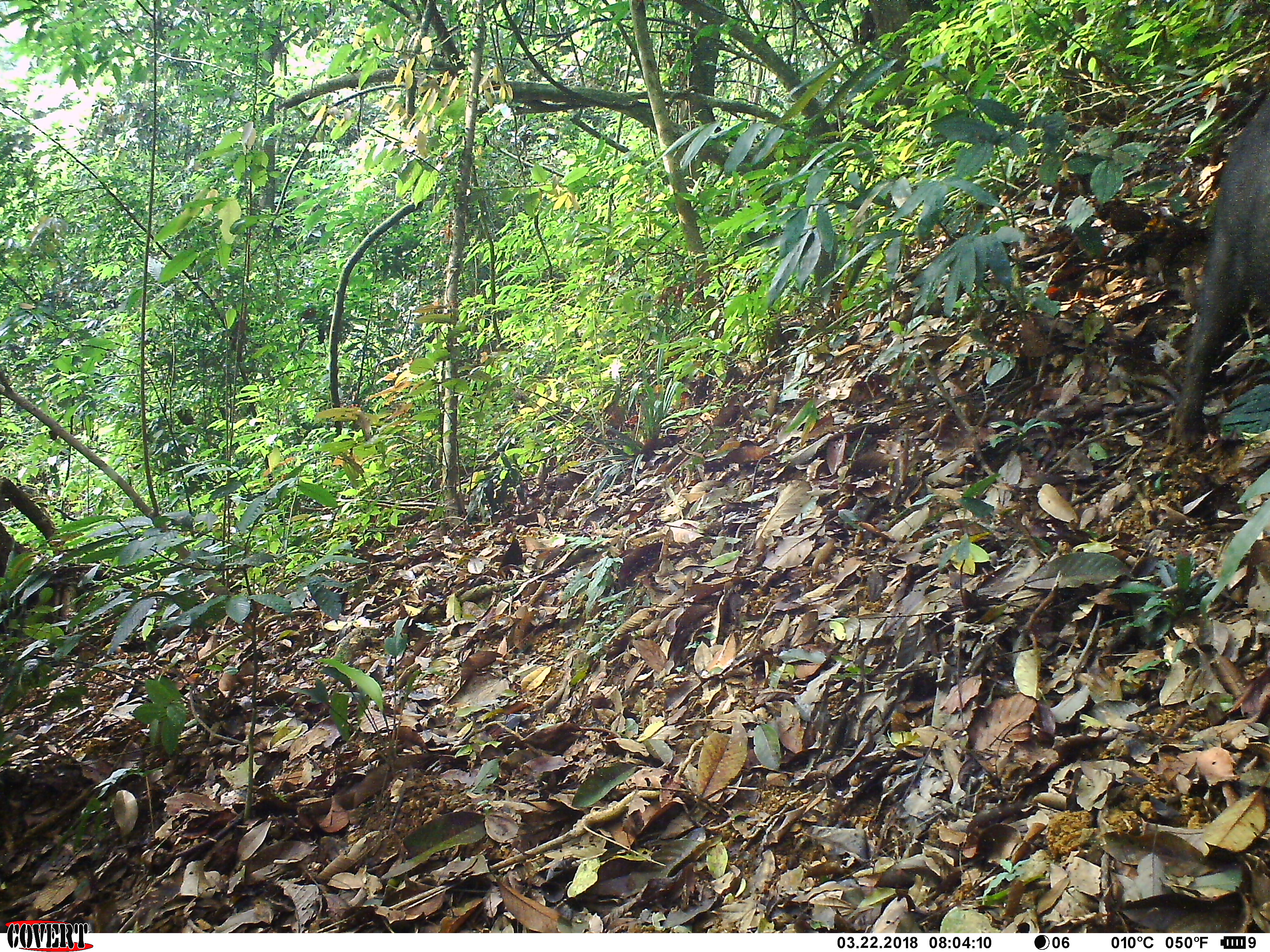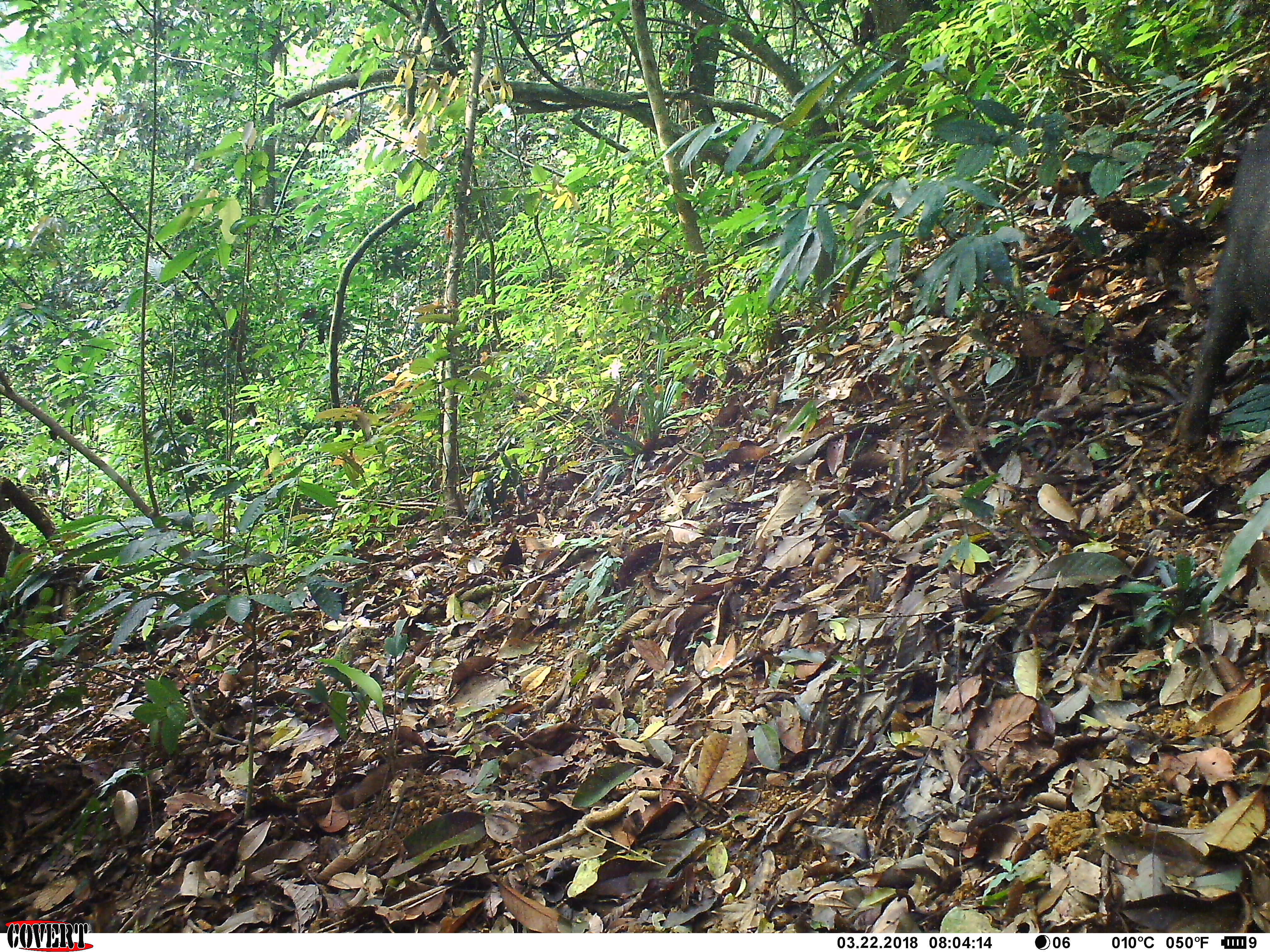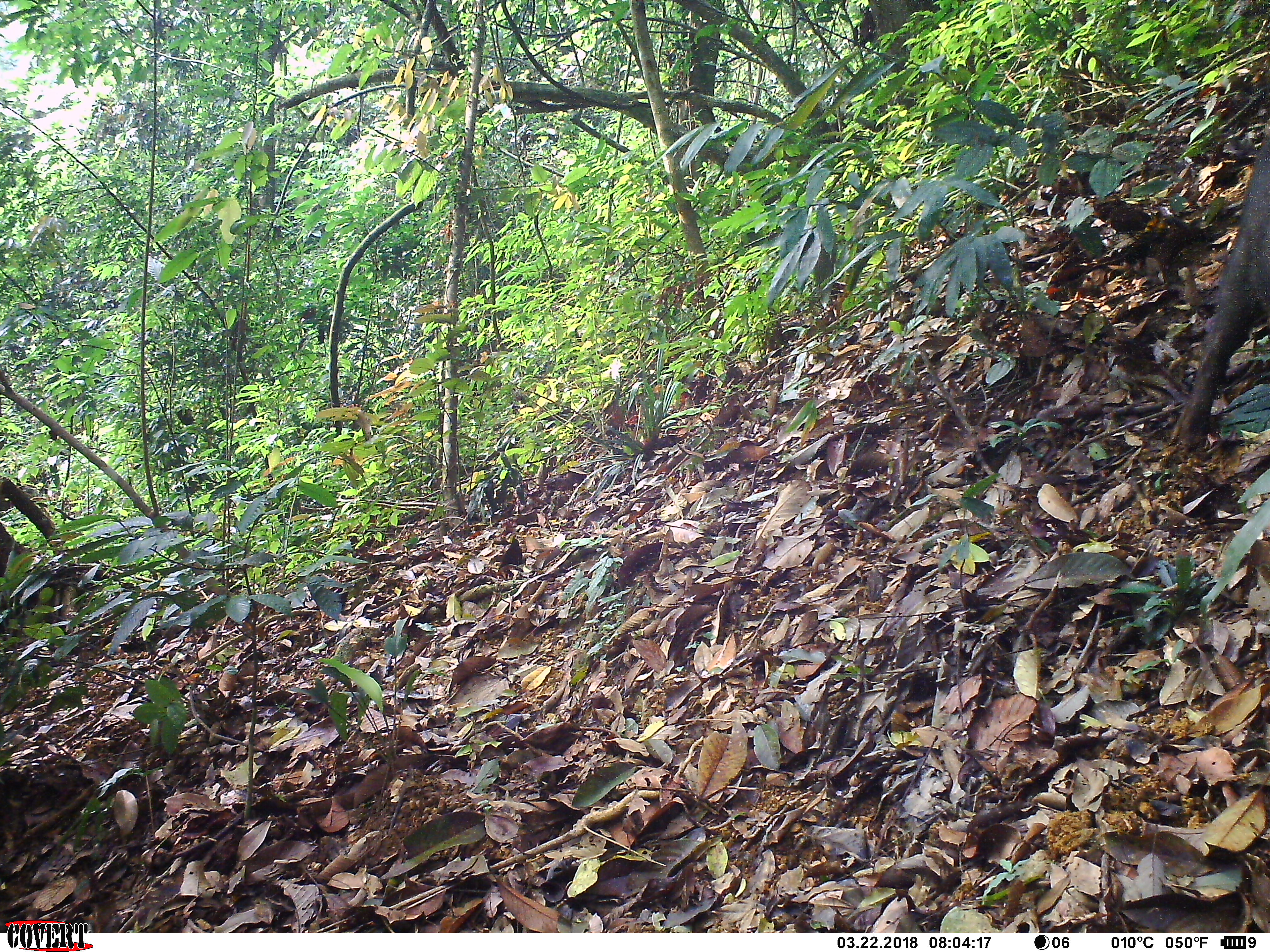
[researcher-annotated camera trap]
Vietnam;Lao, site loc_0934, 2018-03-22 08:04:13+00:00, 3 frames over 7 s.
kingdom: Animalia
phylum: Chordata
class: Mammalia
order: Artiodactyla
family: Suidae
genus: Sus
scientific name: Sus scrofa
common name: eurasian wild pig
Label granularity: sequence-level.